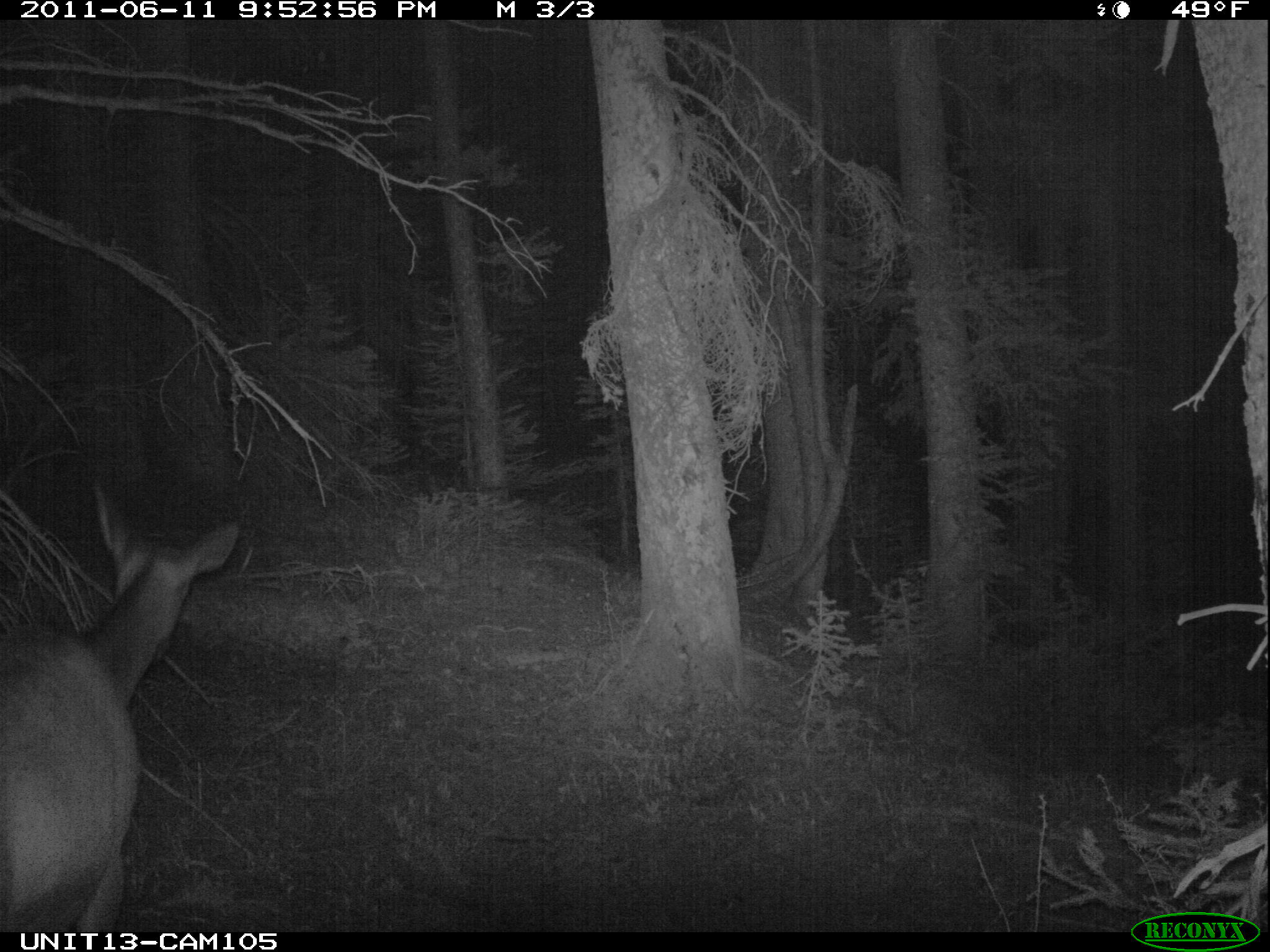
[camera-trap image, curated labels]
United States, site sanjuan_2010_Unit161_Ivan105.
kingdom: Animalia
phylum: Chordata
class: Mammalia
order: Artiodactyla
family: Cervidae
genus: Cervus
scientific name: Cervus elaphus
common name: red deer